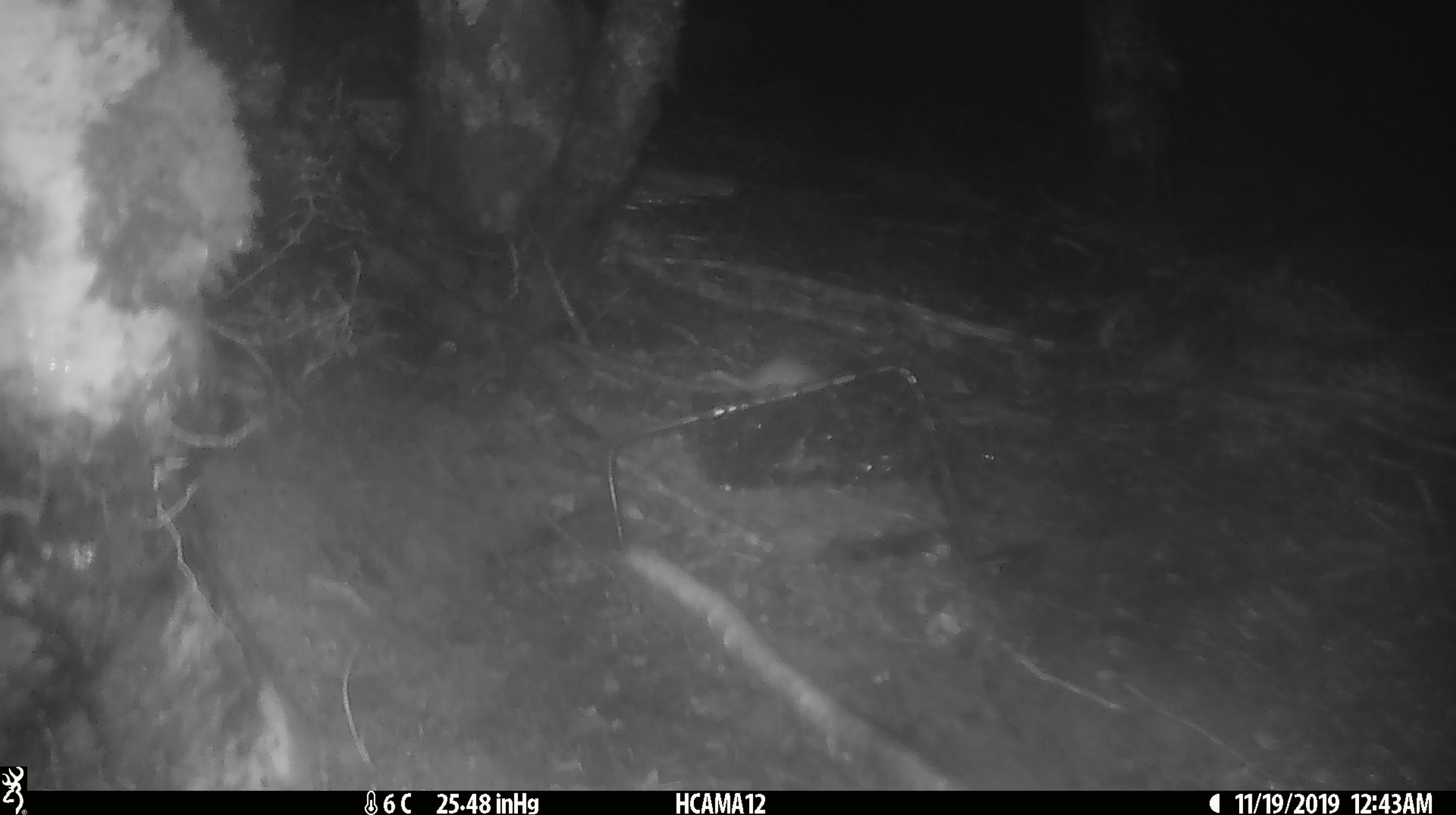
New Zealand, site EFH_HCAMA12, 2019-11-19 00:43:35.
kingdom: Animalia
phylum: Chordata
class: Mammalia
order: Rodentia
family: Muridae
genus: Mus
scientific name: Mus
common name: mouse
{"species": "mouse (Mus)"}